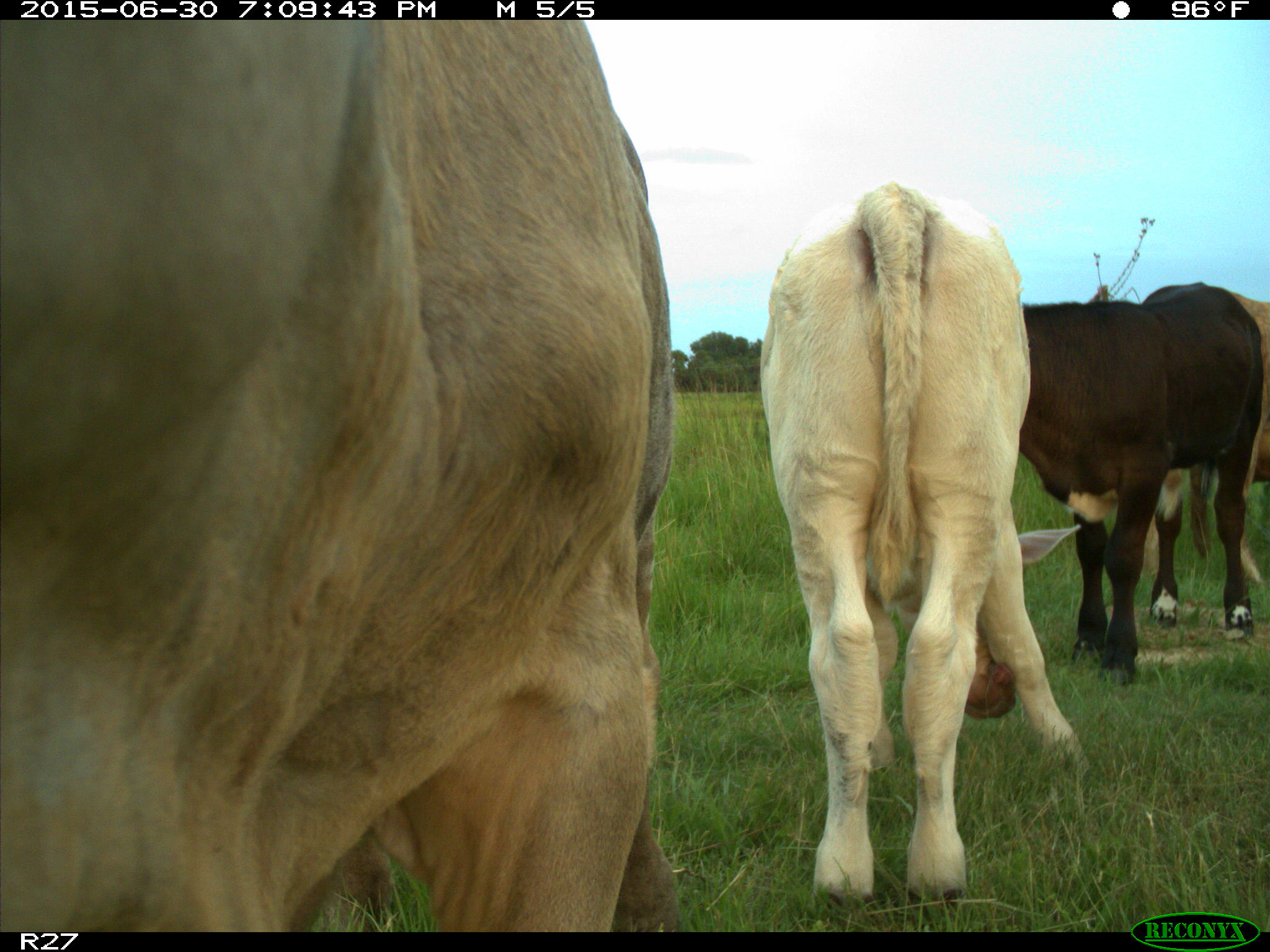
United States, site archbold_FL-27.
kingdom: Animalia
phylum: Chordata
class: Mammalia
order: Artiodactyla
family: Bovidae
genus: Bos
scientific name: Bos taurus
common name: domestic cow